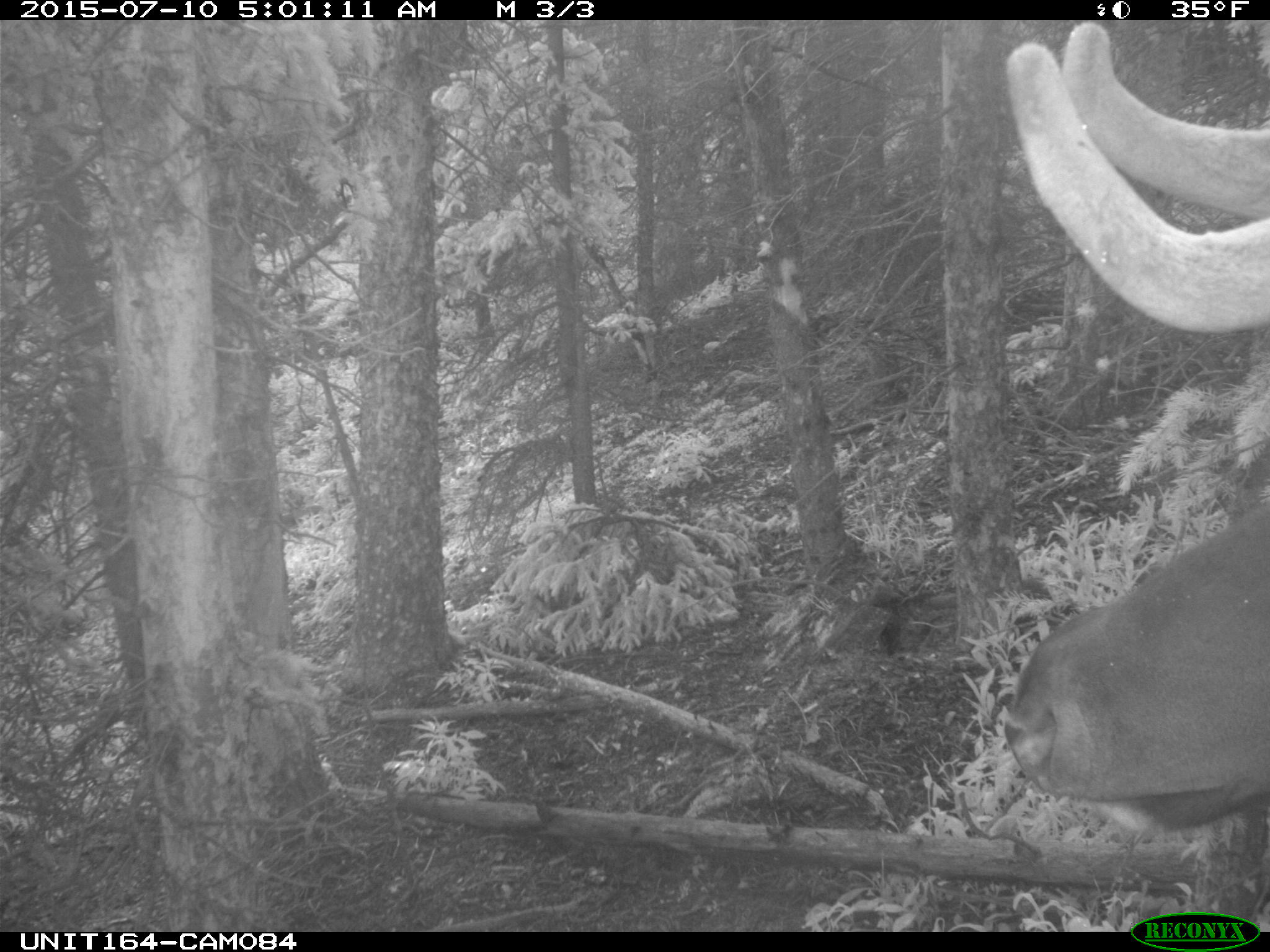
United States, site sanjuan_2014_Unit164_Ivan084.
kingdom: Animalia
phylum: Chordata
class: Mammalia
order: Artiodactyla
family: Cervidae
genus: Cervus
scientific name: Cervus elaphus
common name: red deer